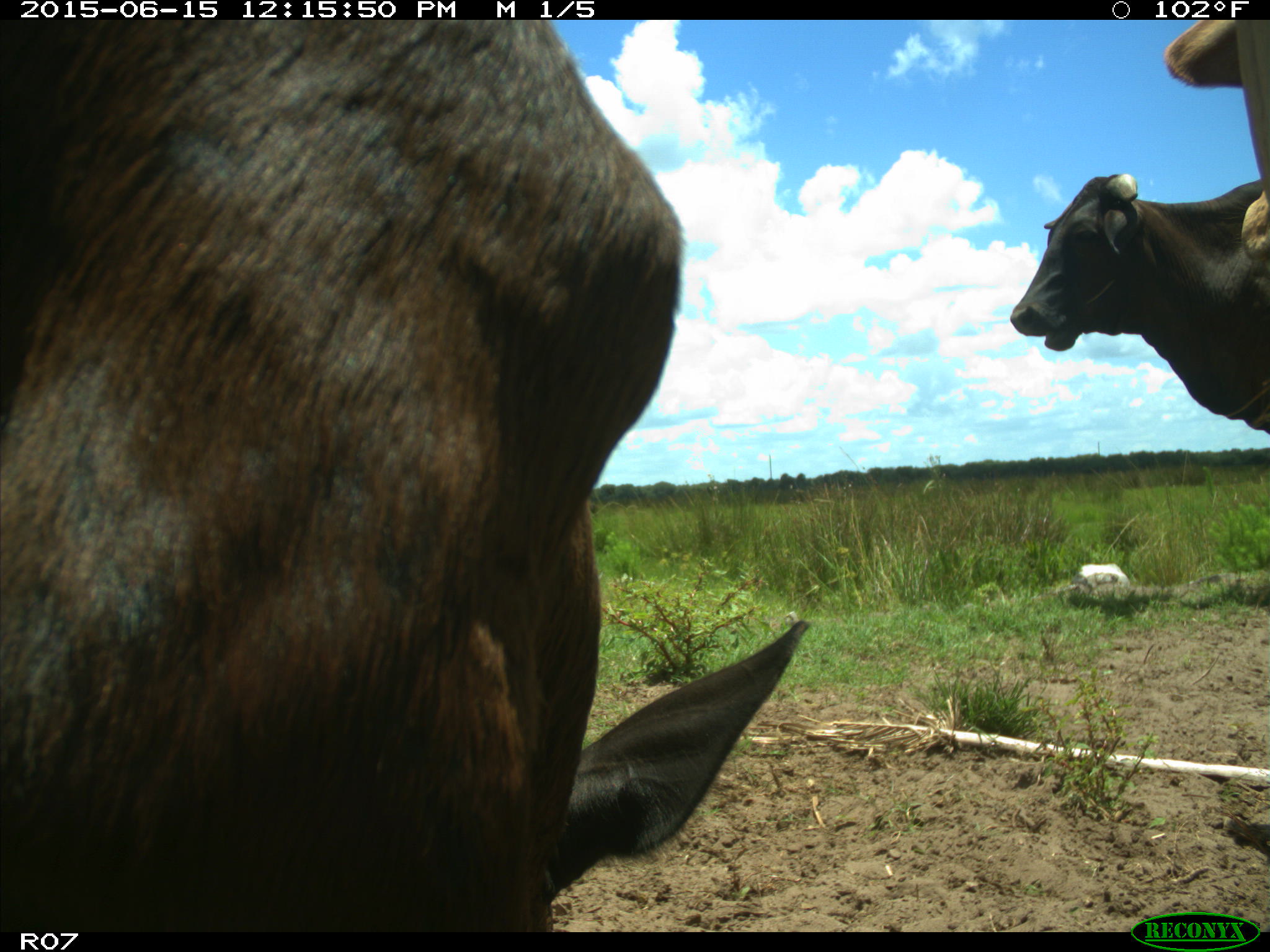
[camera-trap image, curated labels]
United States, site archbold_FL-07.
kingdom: Animalia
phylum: Chordata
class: Mammalia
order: Artiodactyla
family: Bovidae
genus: Bos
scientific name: Bos taurus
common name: domestic cow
Bos taurus (domestic cow).